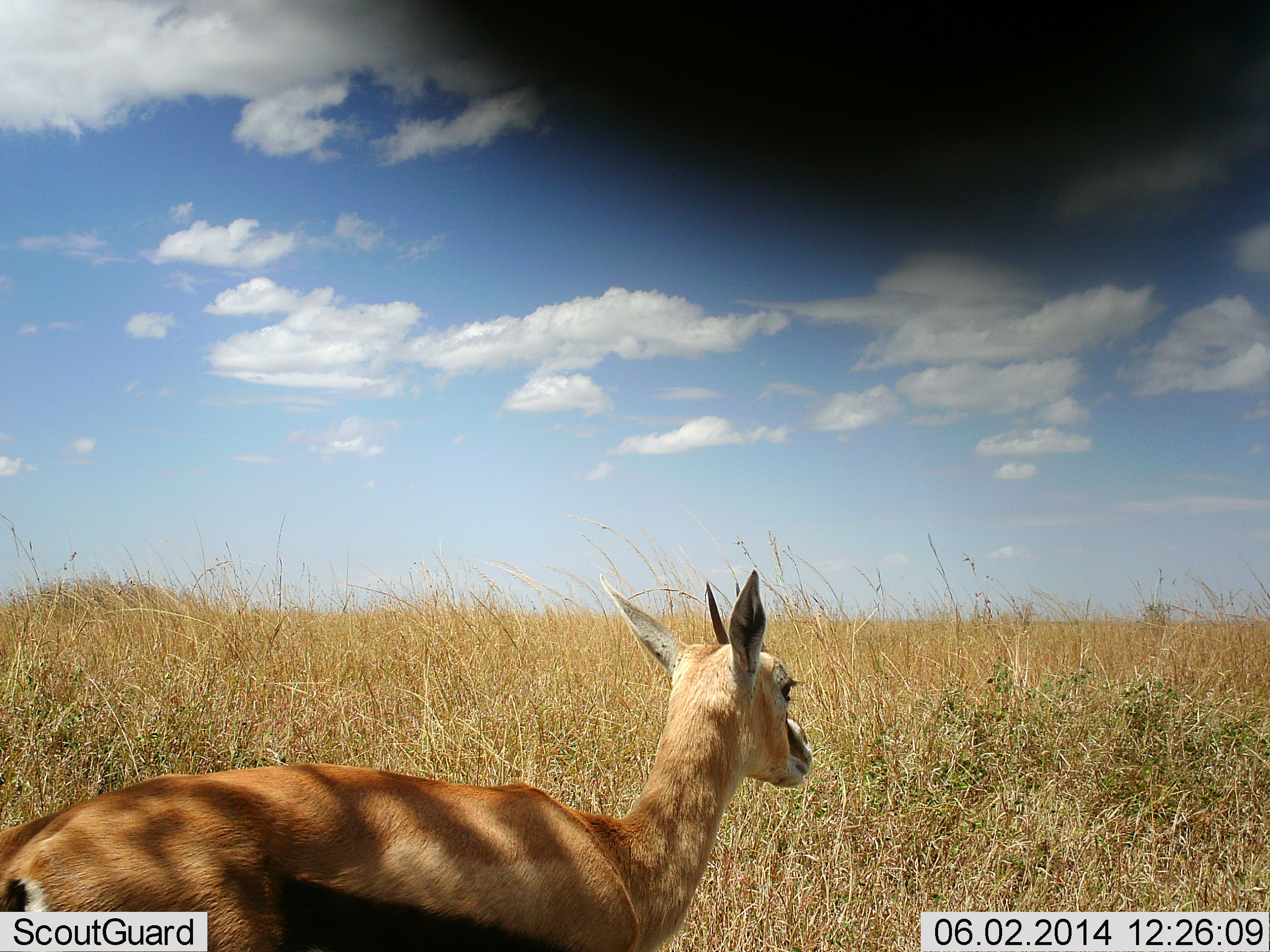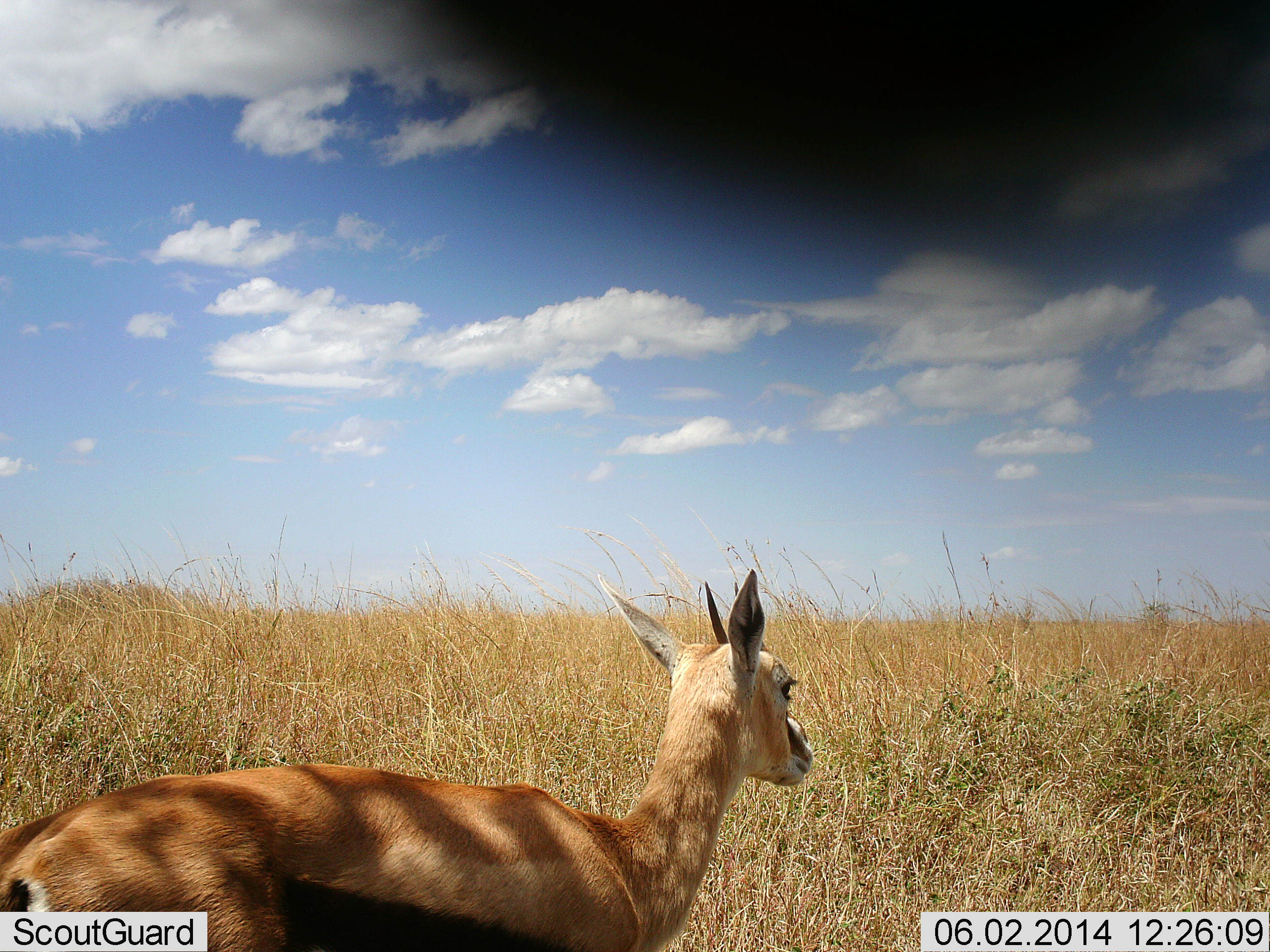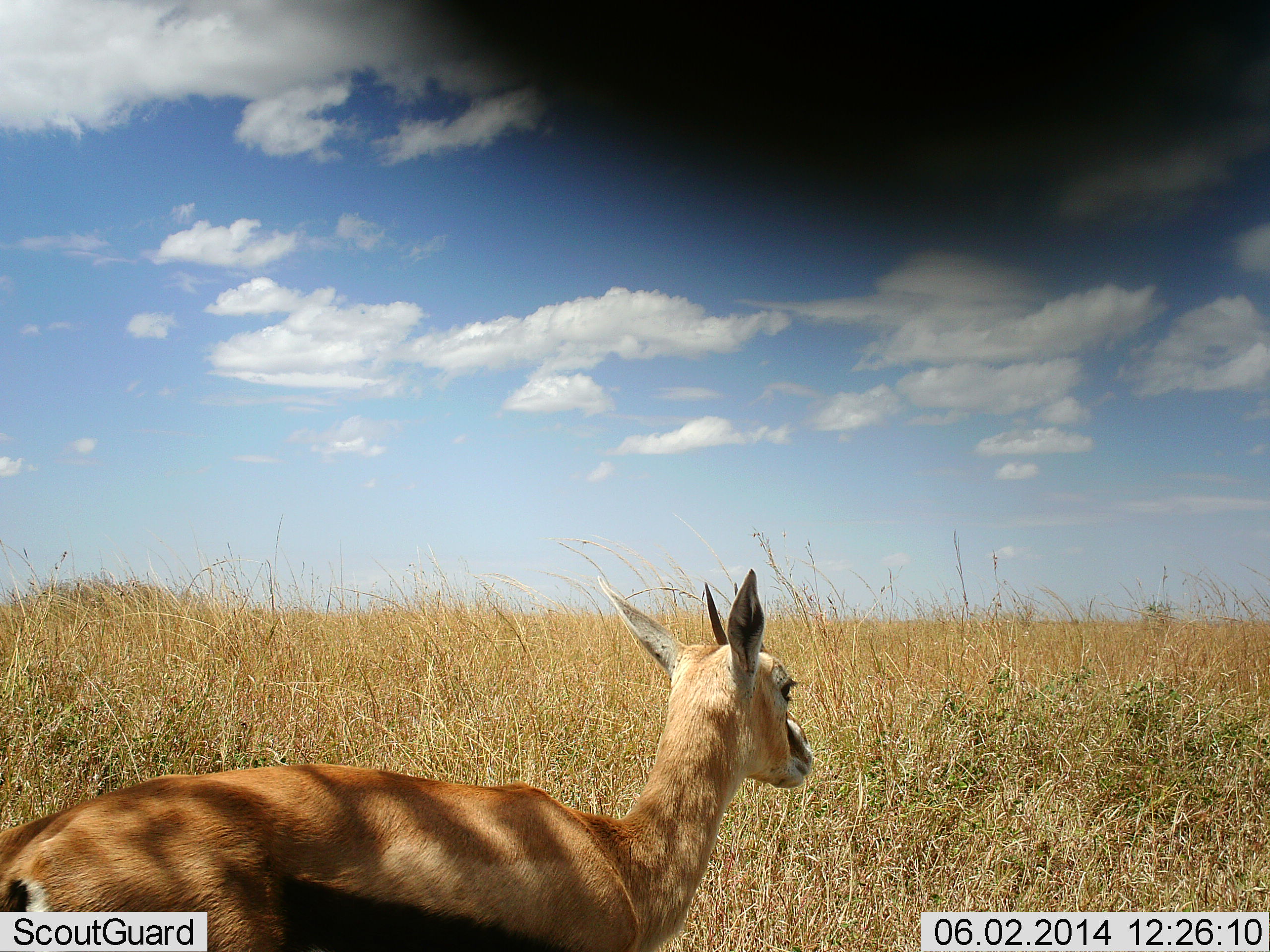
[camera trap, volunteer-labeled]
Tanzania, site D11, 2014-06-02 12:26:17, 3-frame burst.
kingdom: Animalia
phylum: Chordata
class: Mammalia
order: Artiodactyla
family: Bovidae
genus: Eudorcas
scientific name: Eudorcas thomsonii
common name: thomson's gazelle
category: gazellethomsons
Gazellethomsons (thomson's gazelle) (Eudorcas thomsonii), count 1. Behavior (volunteer vote fractions): standing 100%, resting 0%, moving 0%, interacting 0%. Young present (vote fraction): 0%. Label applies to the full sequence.